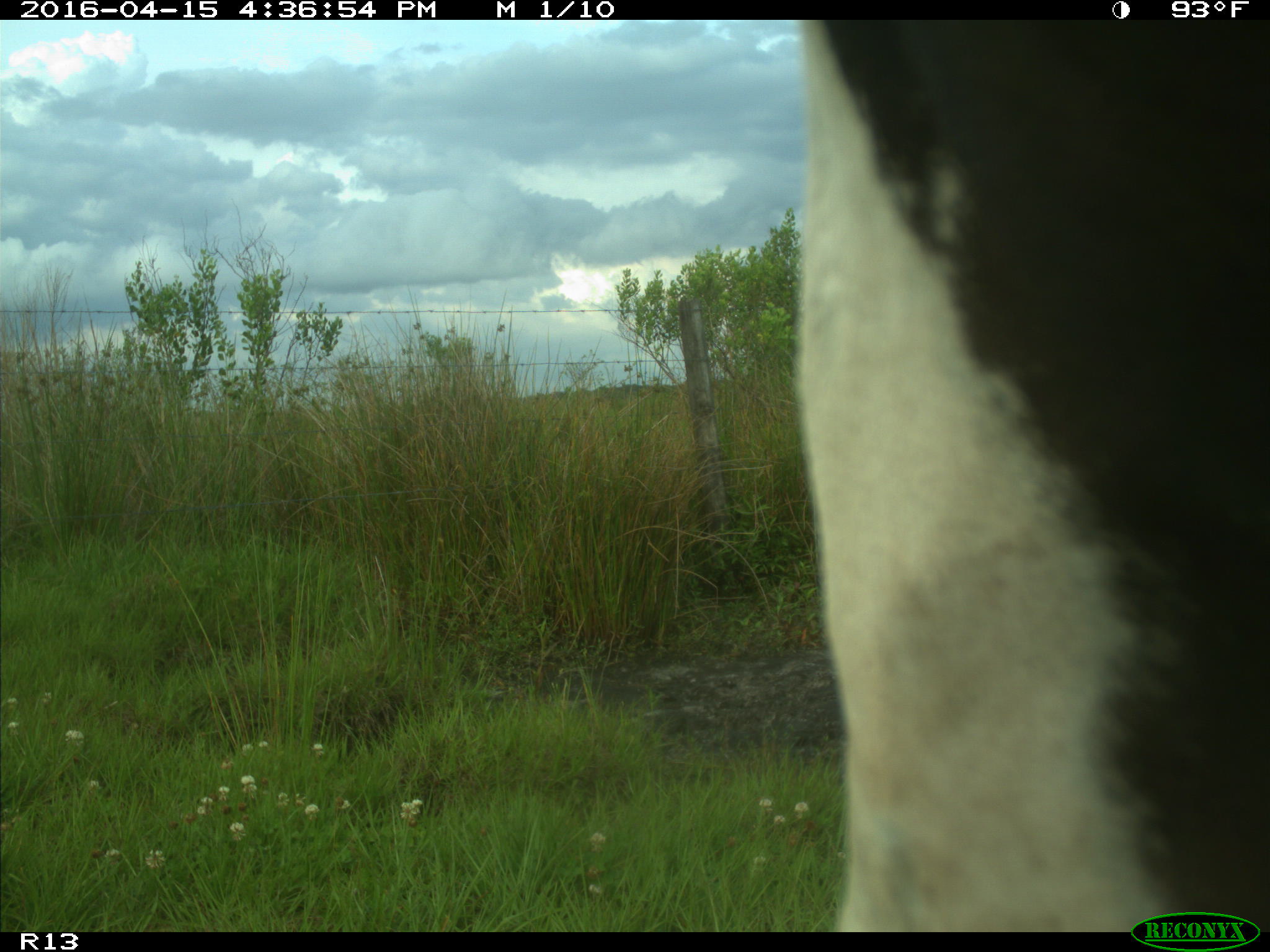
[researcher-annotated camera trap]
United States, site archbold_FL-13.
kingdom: Animalia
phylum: Chordata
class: Mammalia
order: Artiodactyla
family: Bovidae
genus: Bos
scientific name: Bos taurus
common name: domestic cow